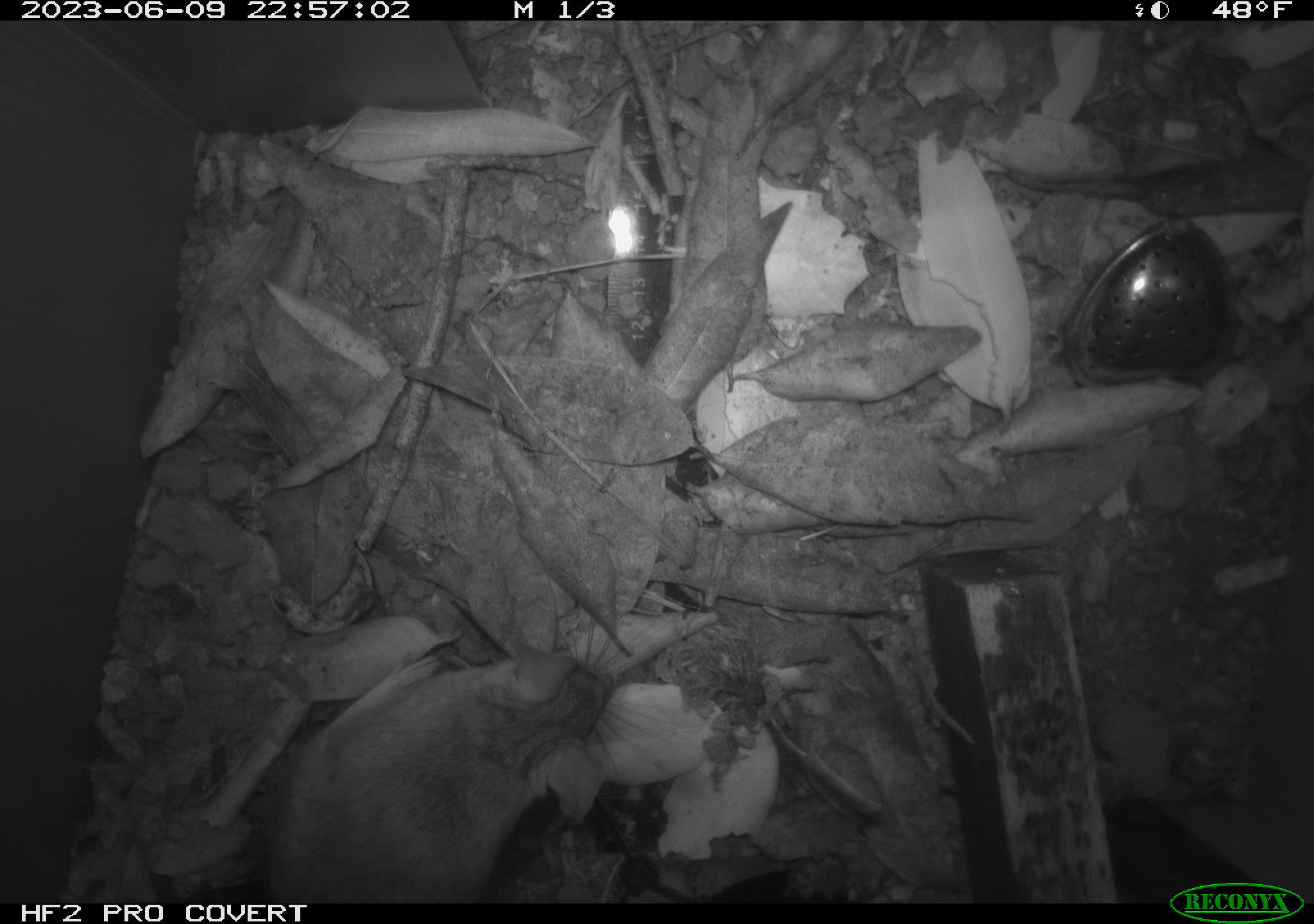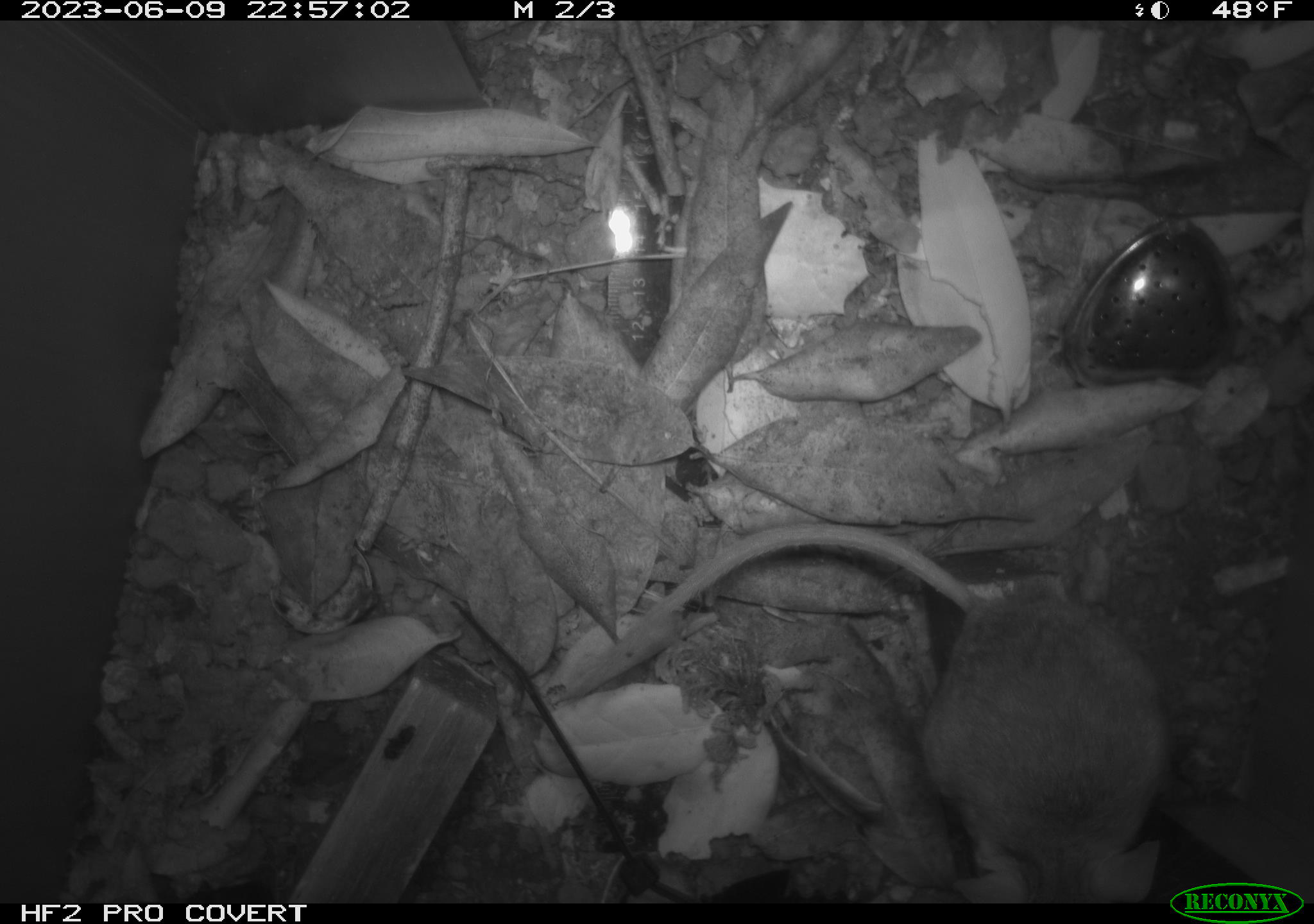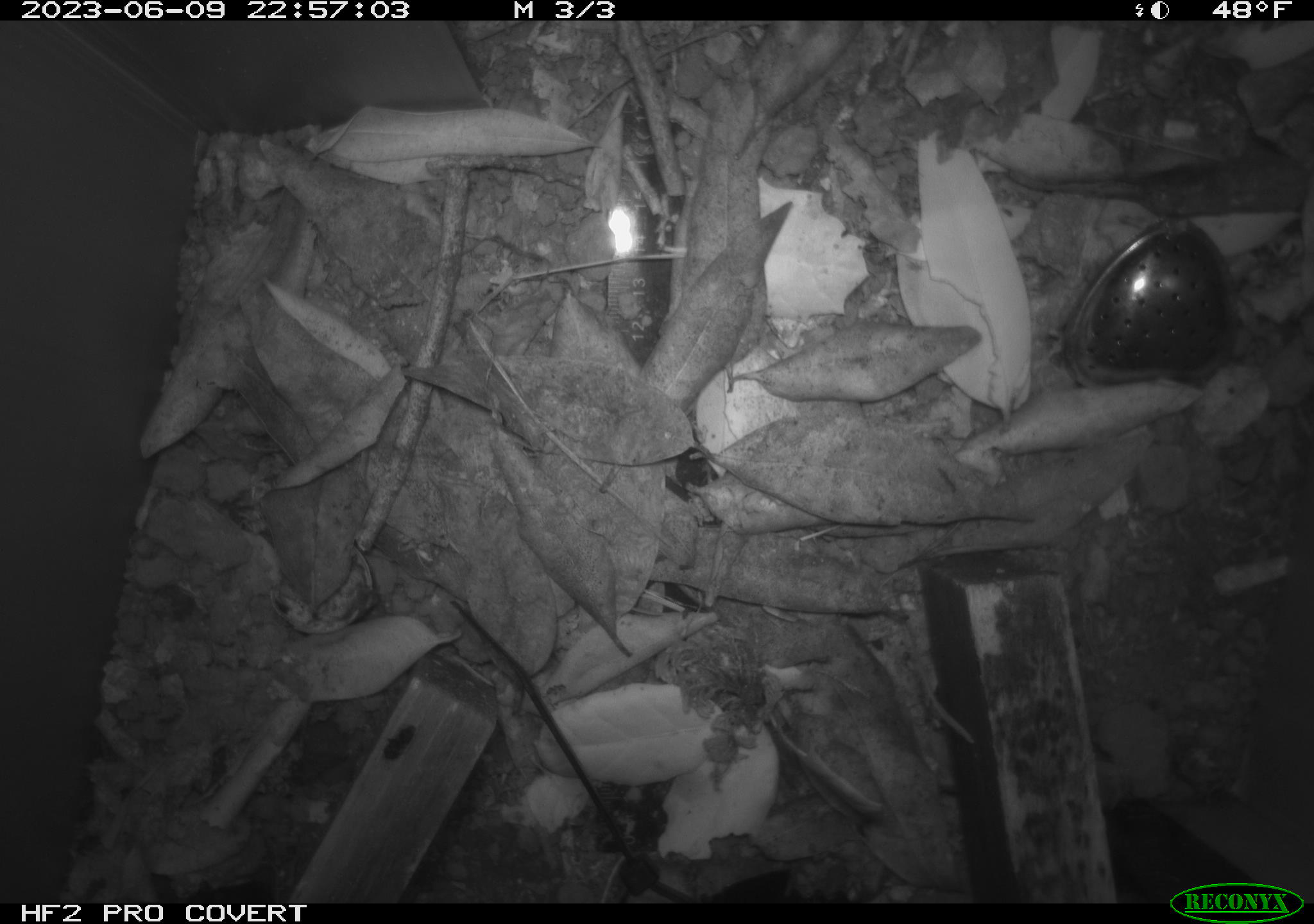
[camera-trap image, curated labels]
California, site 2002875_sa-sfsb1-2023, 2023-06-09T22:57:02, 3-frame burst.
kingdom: Animalia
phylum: Chordata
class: Mammalia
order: Rodentia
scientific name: Rodentia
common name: mouse species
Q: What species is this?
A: Mouse species (Rodentia).